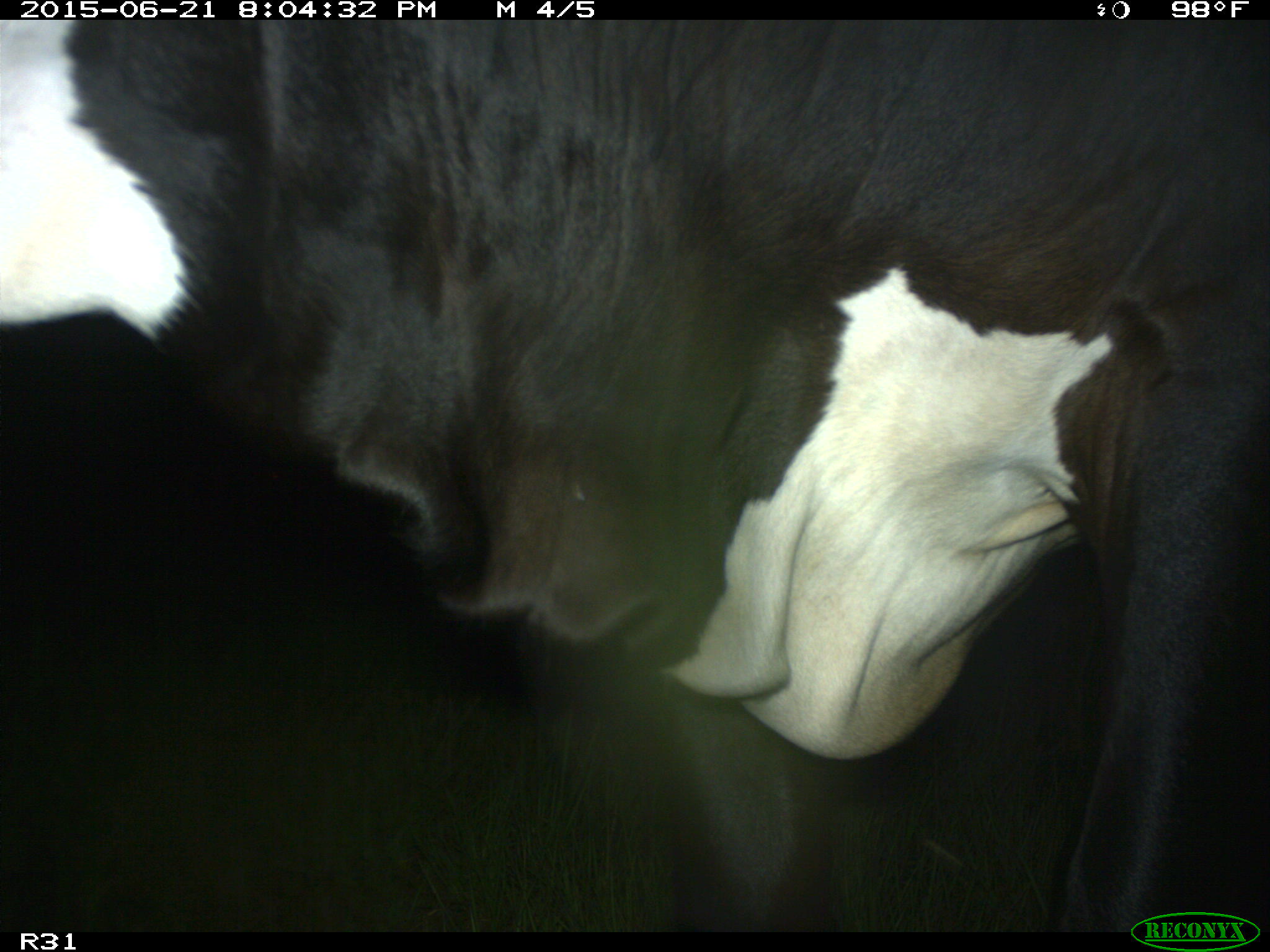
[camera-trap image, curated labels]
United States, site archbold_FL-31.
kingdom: Animalia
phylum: Chordata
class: Mammalia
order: Artiodactyla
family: Bovidae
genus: Bos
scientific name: Bos taurus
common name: domestic cow